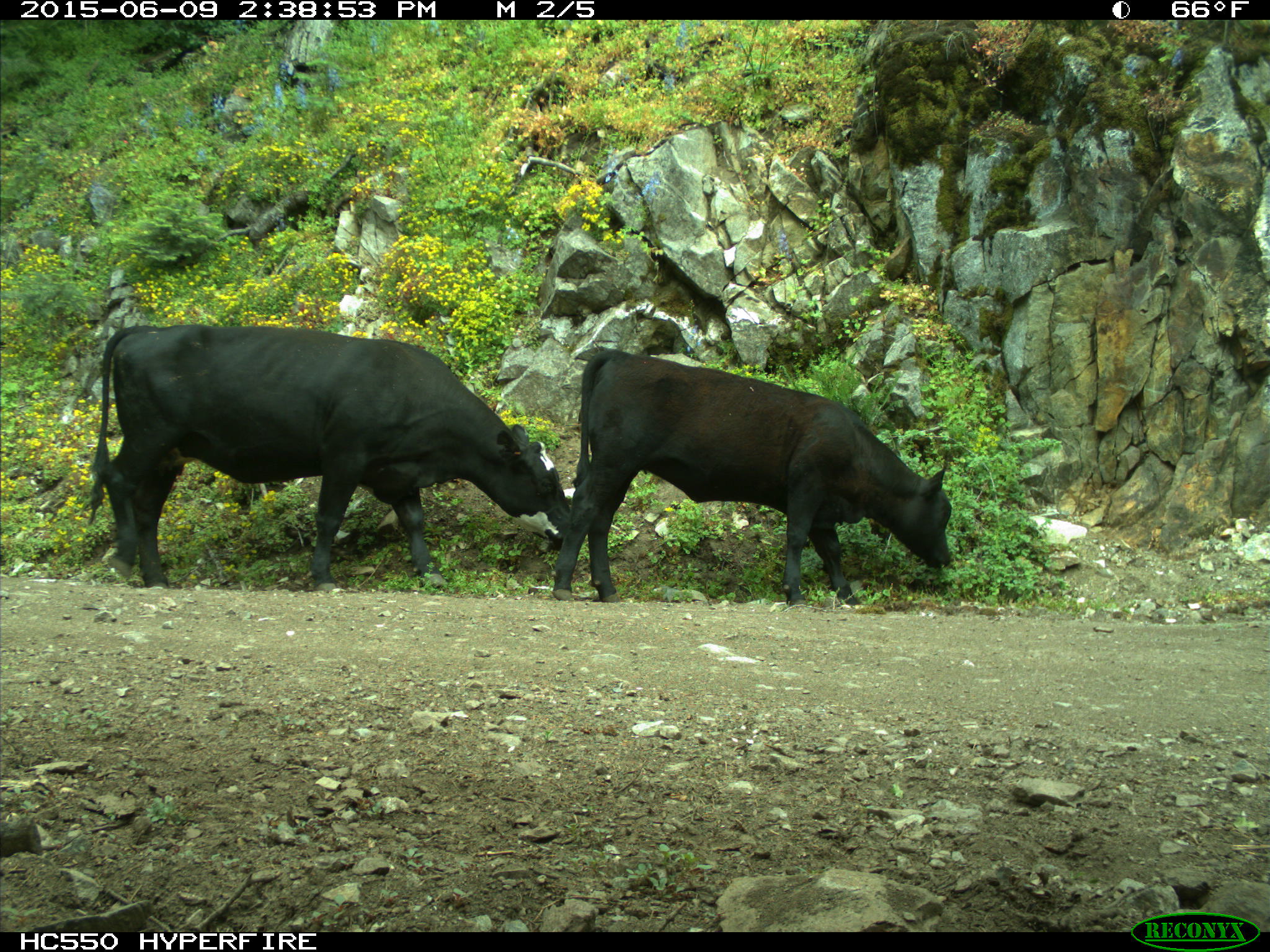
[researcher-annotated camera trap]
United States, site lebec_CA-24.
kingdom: Animalia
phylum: Chordata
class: Mammalia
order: Artiodactyla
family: Bovidae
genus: Bos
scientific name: Bos taurus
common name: domestic cow